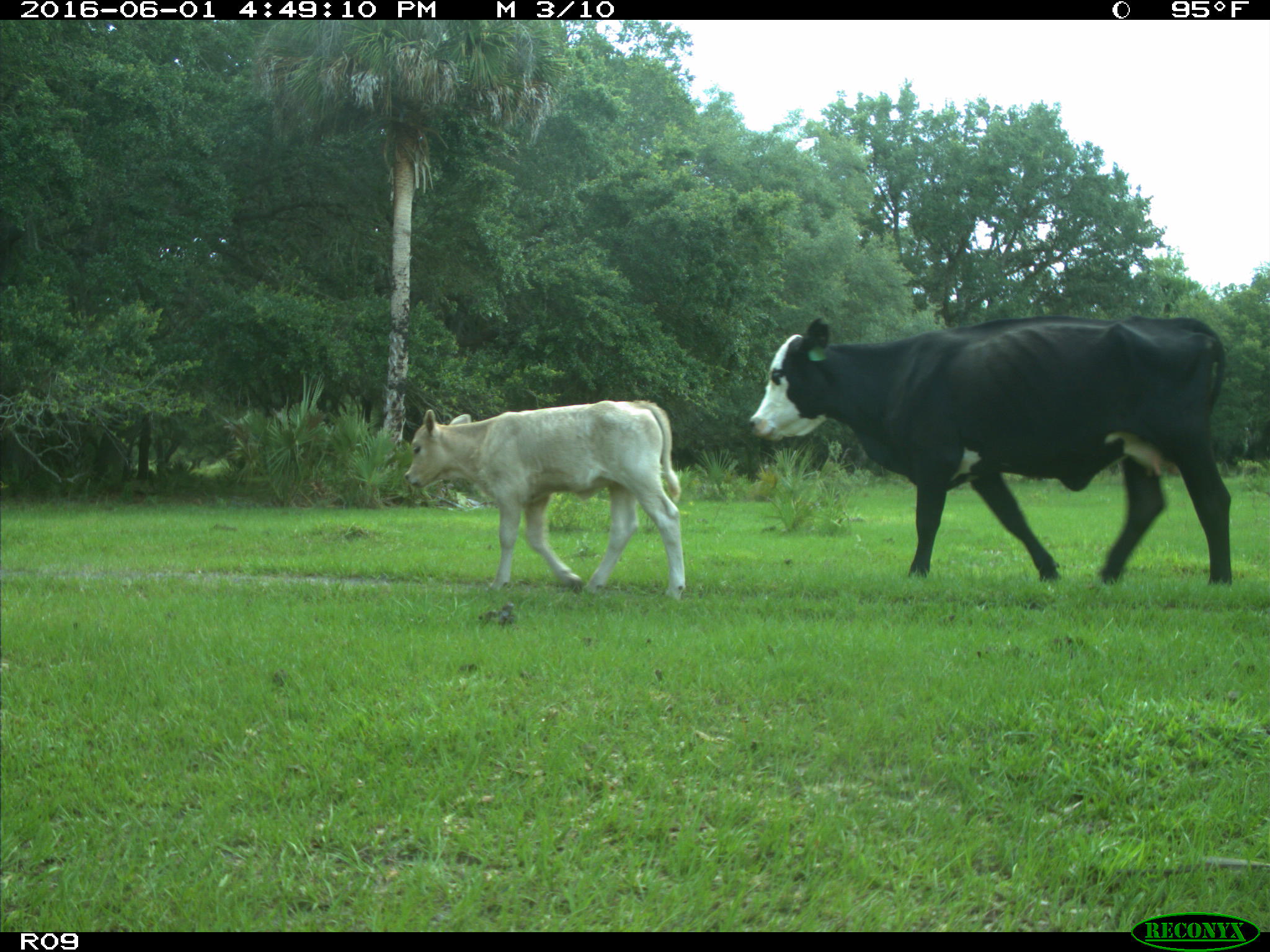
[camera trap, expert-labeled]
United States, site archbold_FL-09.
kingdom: Animalia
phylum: Chordata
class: Mammalia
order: Artiodactyla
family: Bovidae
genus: Bos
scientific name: Bos taurus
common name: domestic cow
Bos taurus (domestic cow).